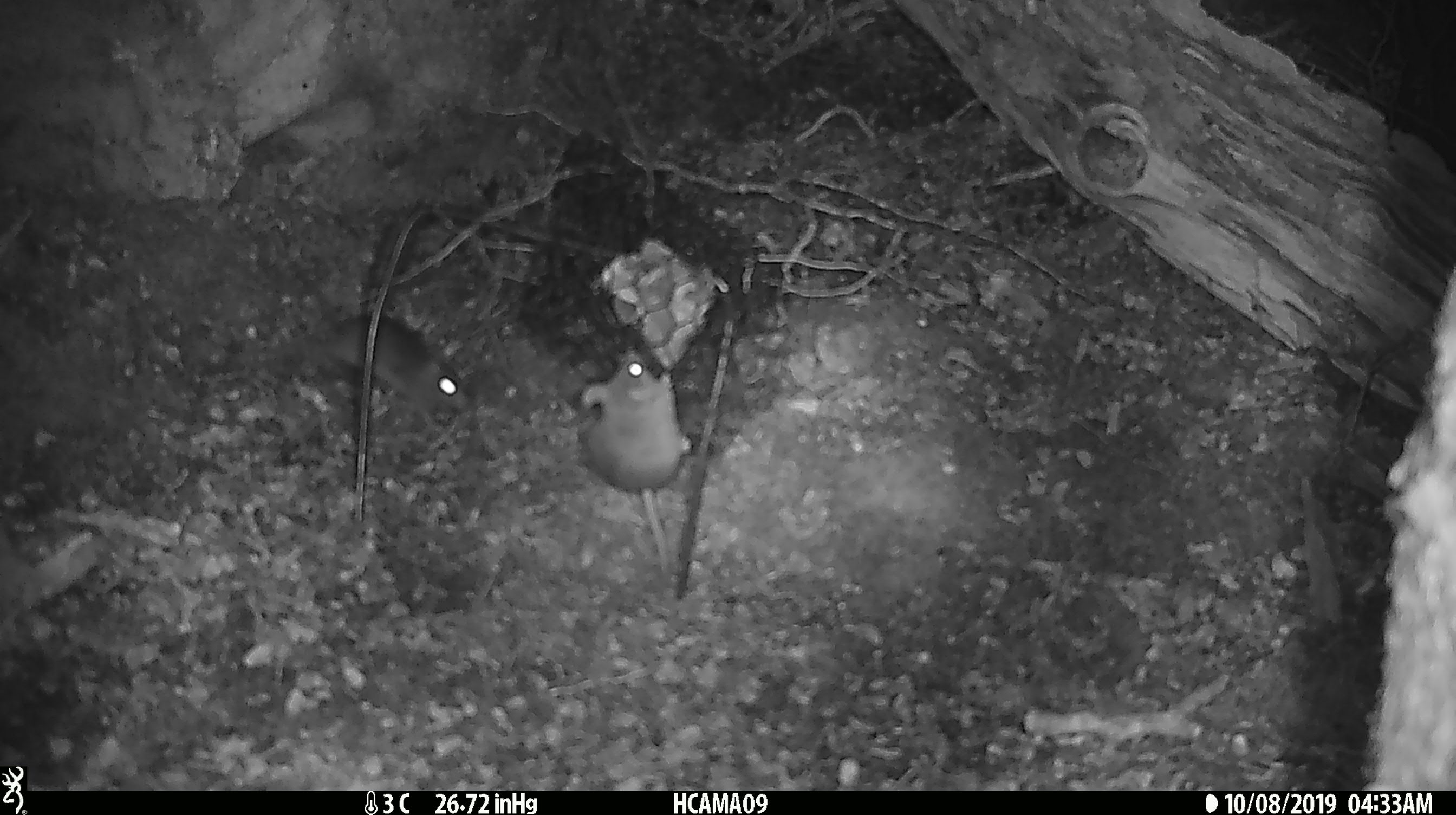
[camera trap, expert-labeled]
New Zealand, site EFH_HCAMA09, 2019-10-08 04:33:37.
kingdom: Animalia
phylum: Chordata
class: Mammalia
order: Rodentia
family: Muridae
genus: Rattus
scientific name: Rattus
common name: rat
Rat (Rattus).